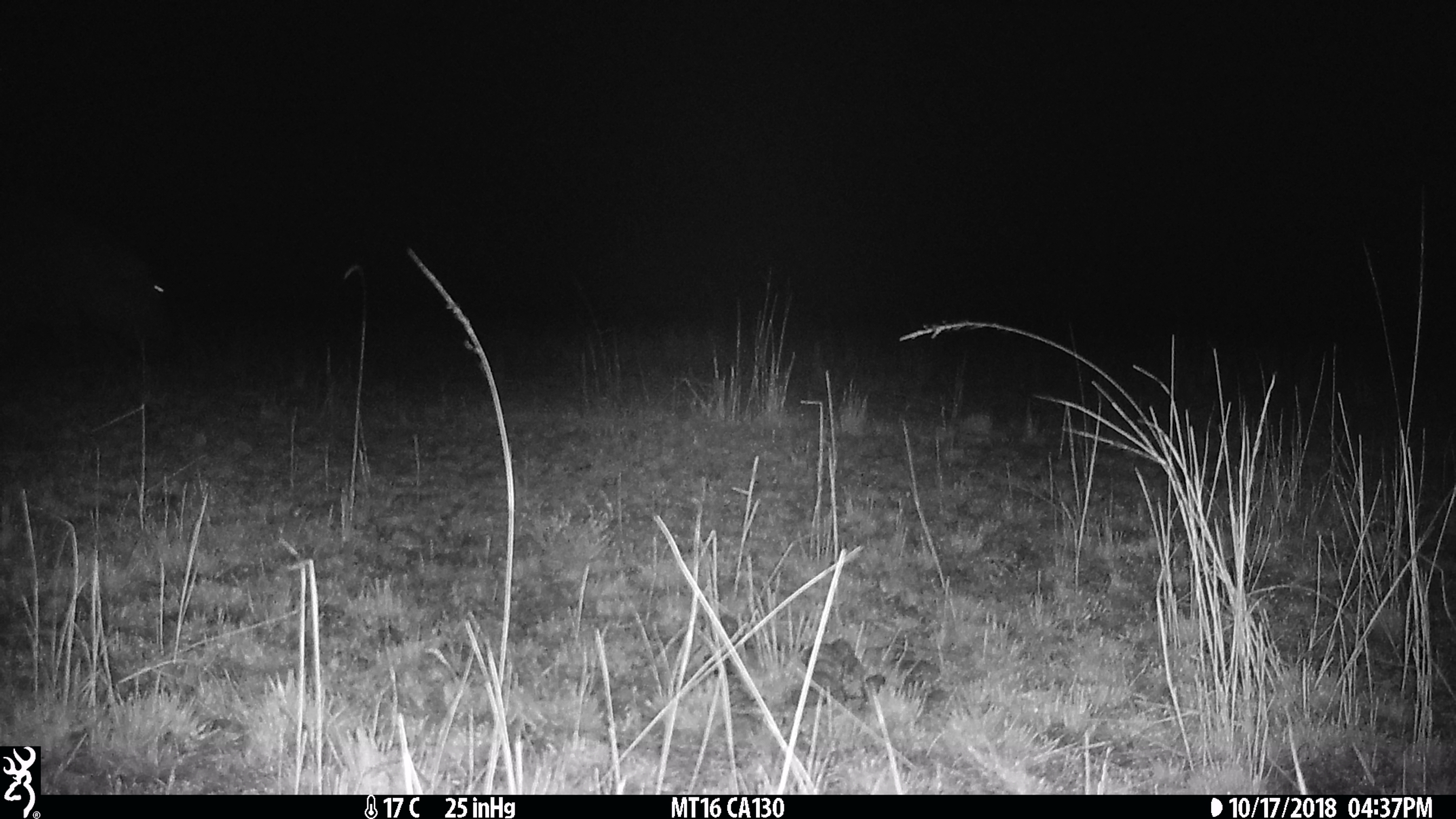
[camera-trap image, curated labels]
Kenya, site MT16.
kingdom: Animalia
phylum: Chordata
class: Mammalia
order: Artiodactyla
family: Bovidae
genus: Connochaetes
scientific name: Connochaetes taurinus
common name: blue wildebeest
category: wildebeest